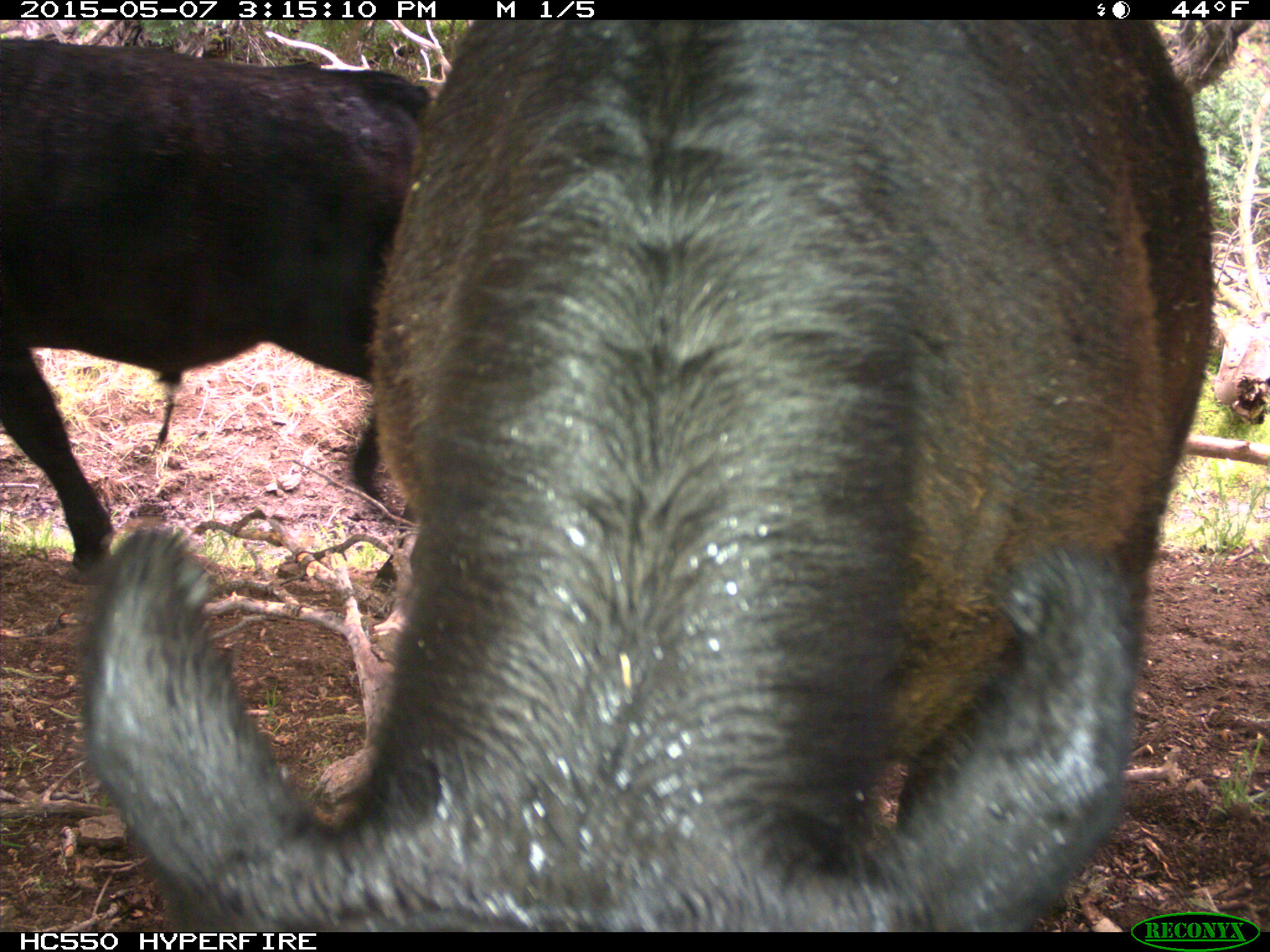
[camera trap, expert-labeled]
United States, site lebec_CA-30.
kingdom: Animalia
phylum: Chordata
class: Mammalia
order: Artiodactyla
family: Bovidae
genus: Bos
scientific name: Bos taurus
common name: domestic cow